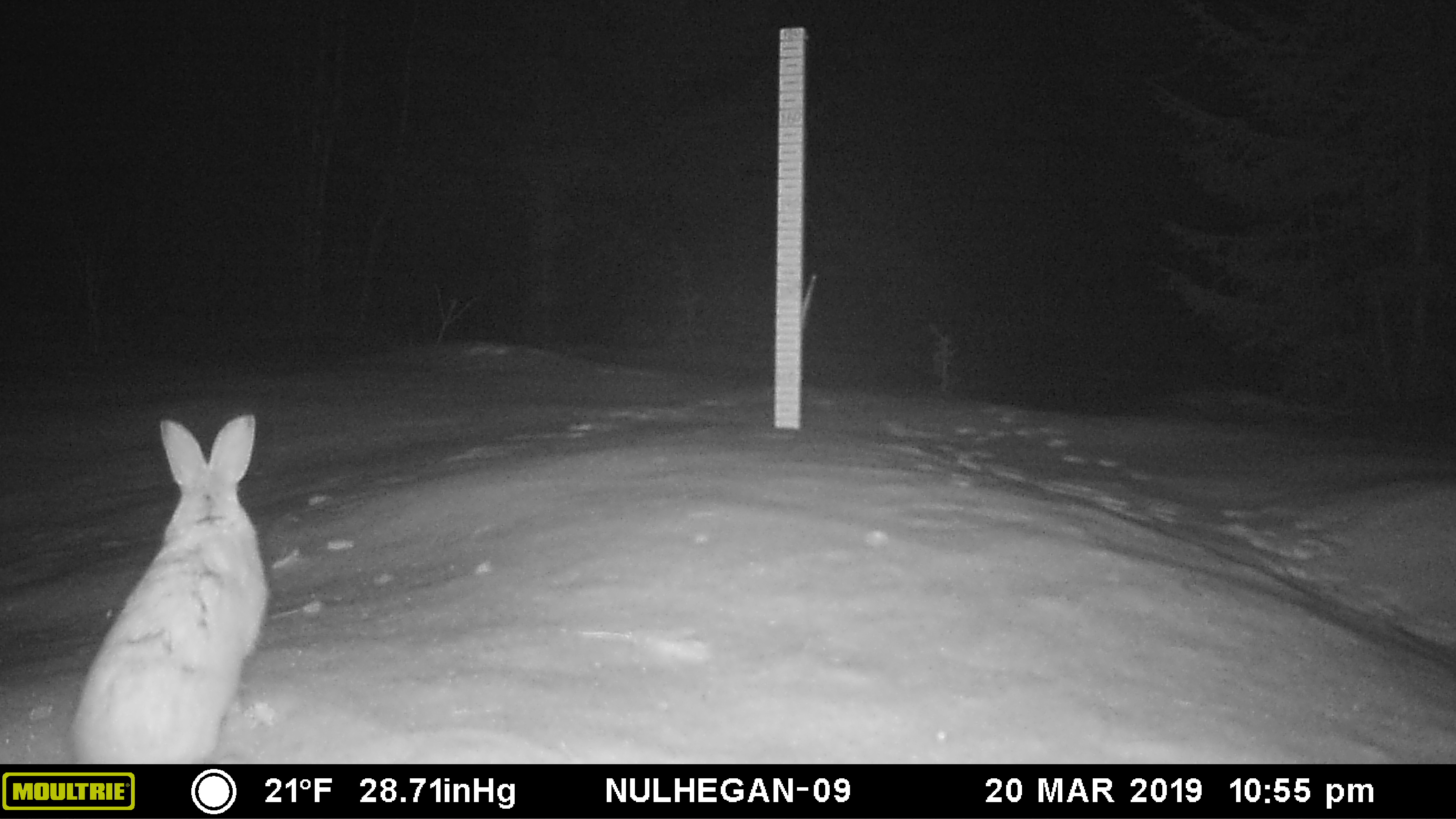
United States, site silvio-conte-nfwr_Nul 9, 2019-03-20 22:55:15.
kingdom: Animalia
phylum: Chordata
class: Mammalia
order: Lagomorpha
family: Leporidae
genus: Lepus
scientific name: Lepus americanus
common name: snowshoe hare